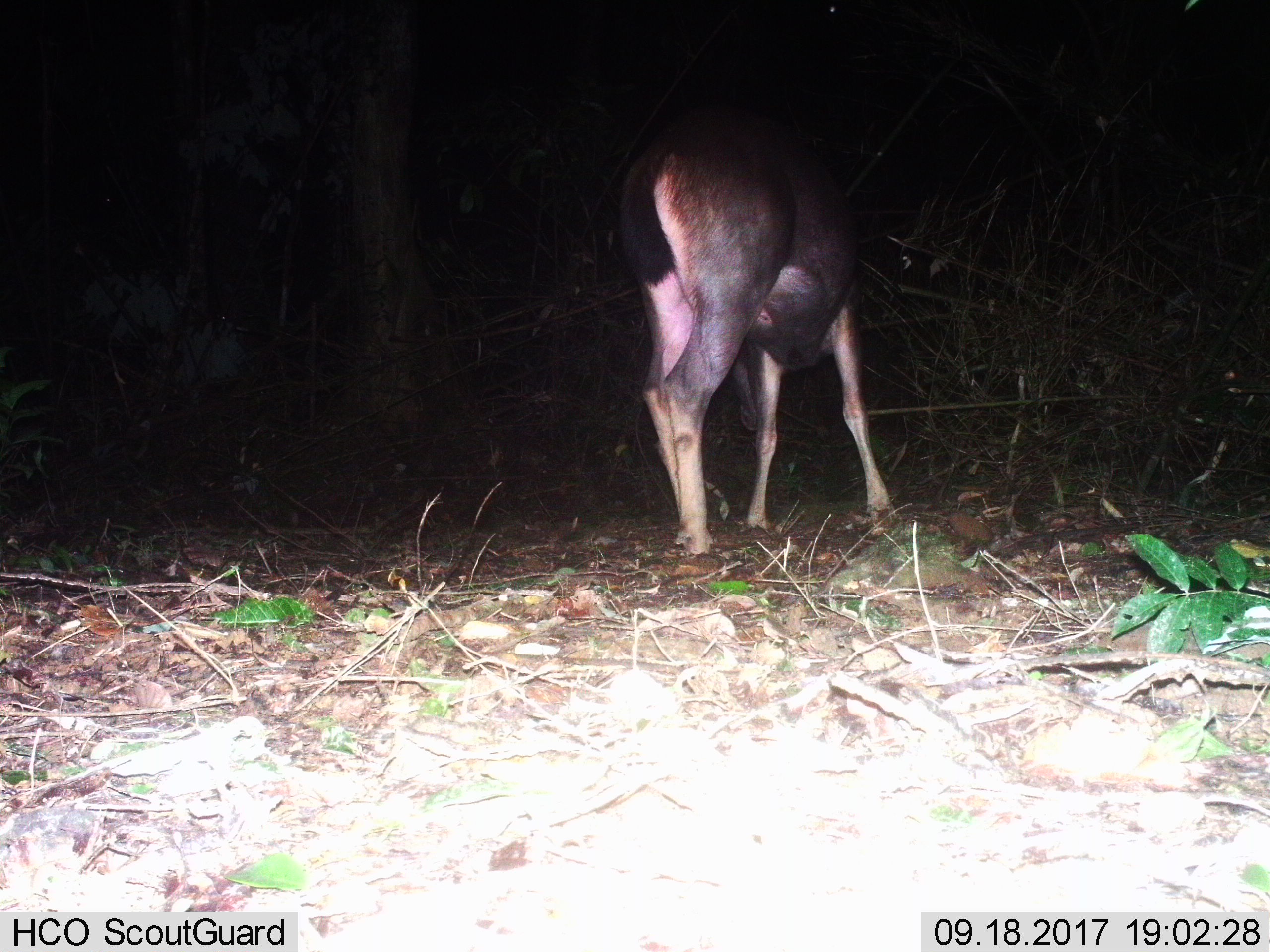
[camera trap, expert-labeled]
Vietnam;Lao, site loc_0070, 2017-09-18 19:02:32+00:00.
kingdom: Animalia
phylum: Chordata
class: Mammalia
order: Artiodactyla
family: Cervidae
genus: Rusa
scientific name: Rusa unicolor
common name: sambar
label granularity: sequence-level